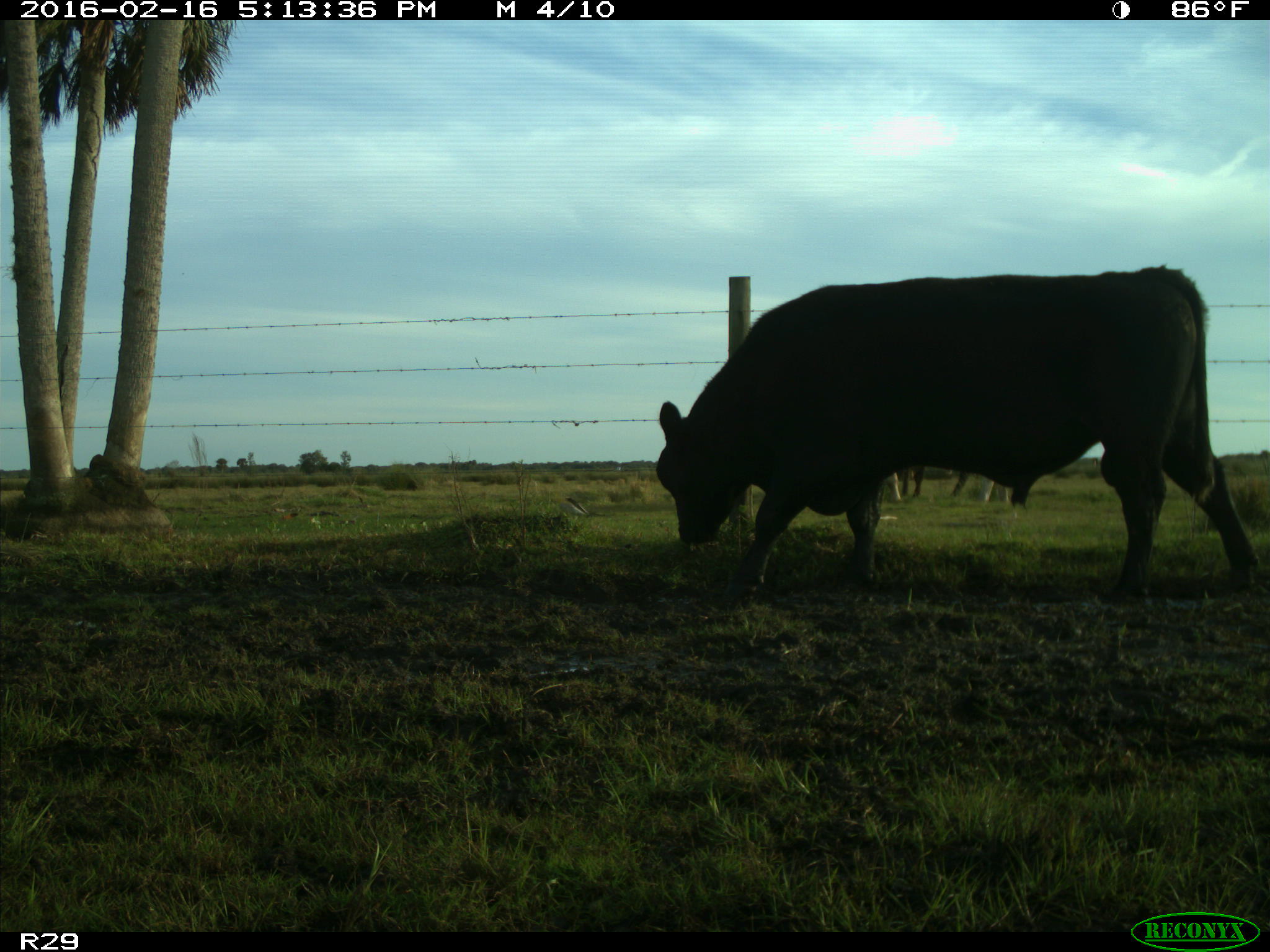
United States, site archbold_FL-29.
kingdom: Animalia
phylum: Chordata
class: Mammalia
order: Artiodactyla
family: Bovidae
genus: Bos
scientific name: Bos taurus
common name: domestic cow